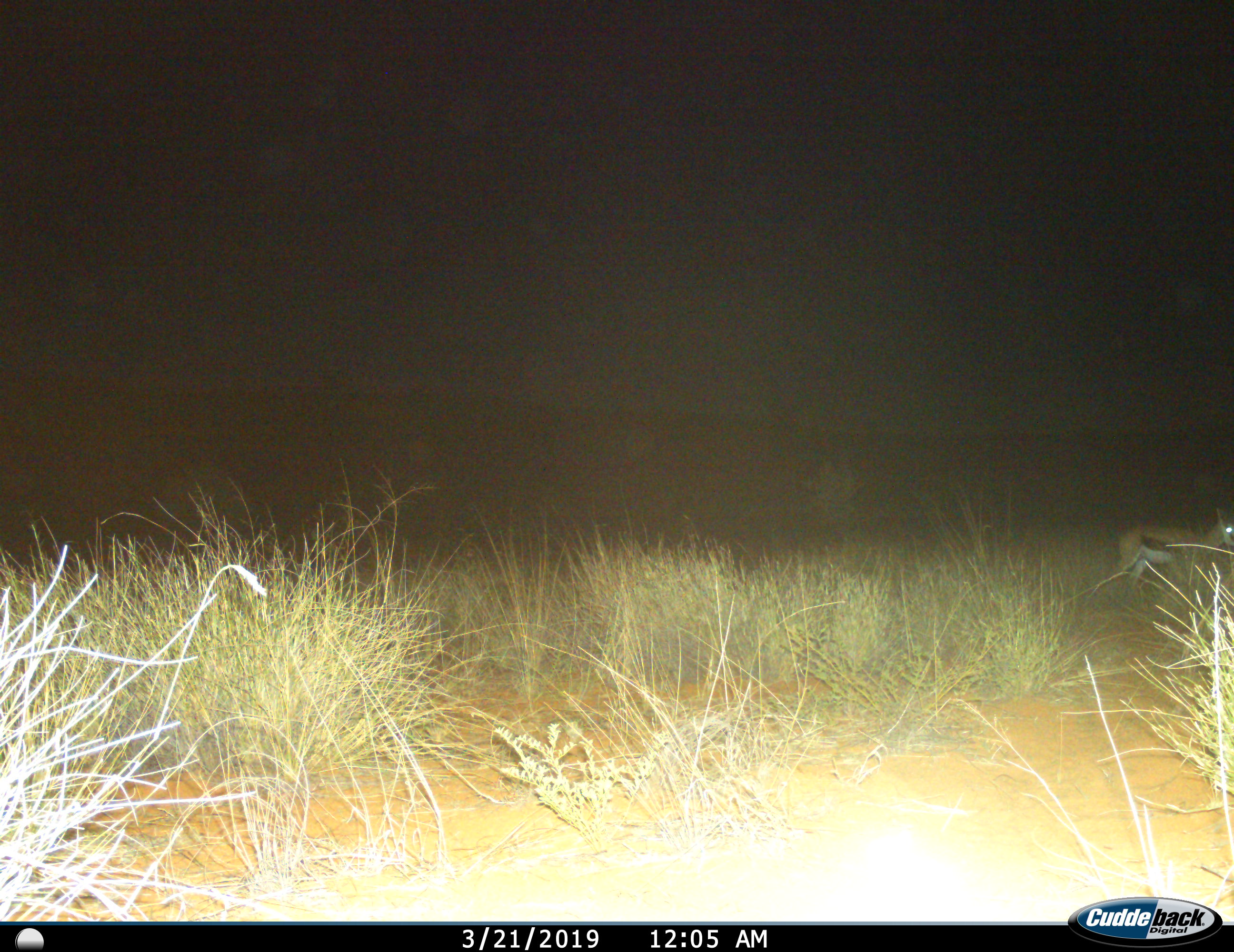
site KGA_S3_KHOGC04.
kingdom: Animalia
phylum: Chordata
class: Mammalia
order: Artiodactyla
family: Bovidae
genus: Antidorcas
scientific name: Antidorcas marsupialis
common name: springbok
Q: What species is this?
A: Springbok (Antidorcas marsupialis).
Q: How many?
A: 1.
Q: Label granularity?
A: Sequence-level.